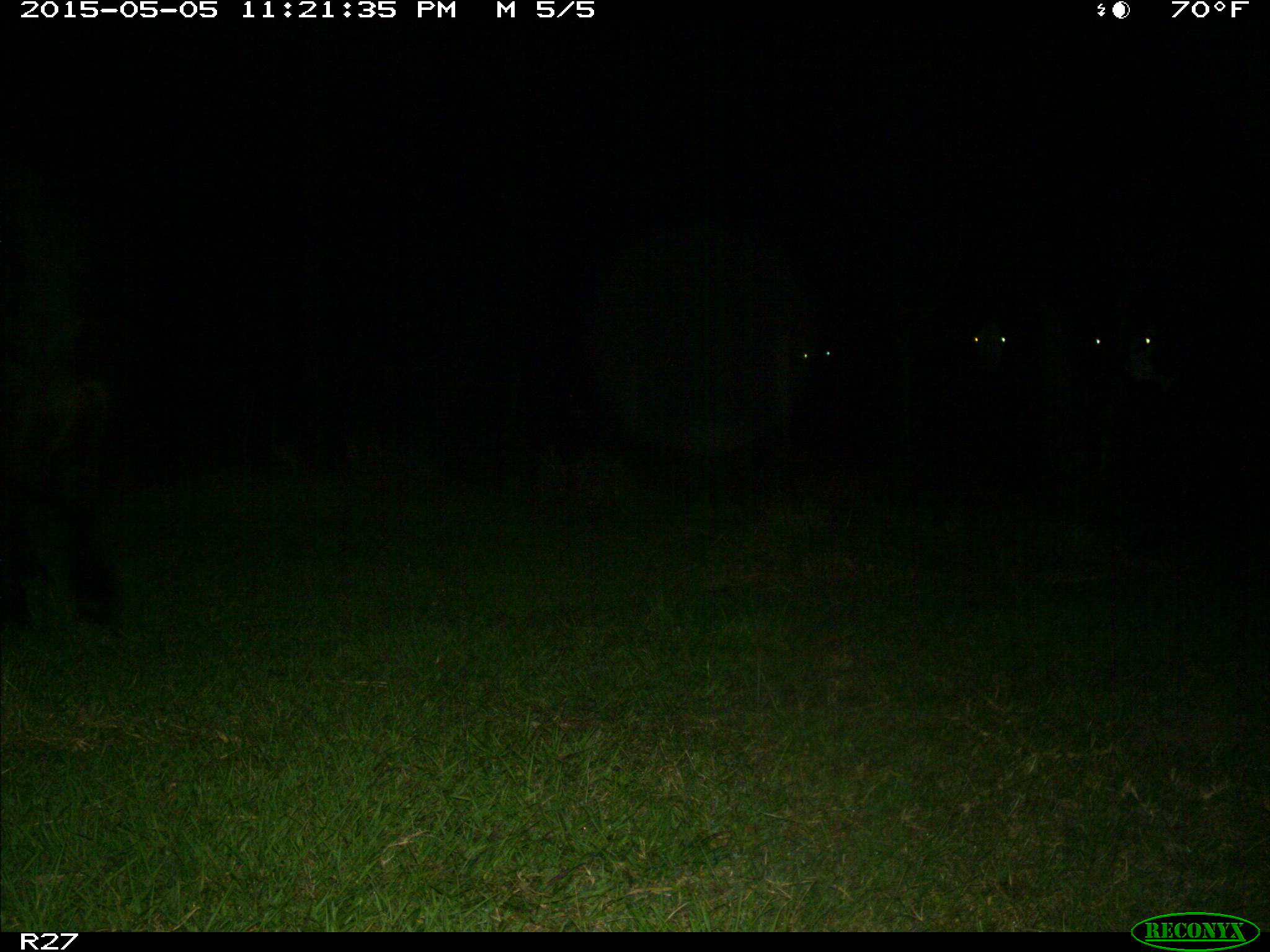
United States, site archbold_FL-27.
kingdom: Animalia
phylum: Chordata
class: Mammalia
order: Artiodactyla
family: Bovidae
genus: Bos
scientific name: Bos taurus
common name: domestic cow